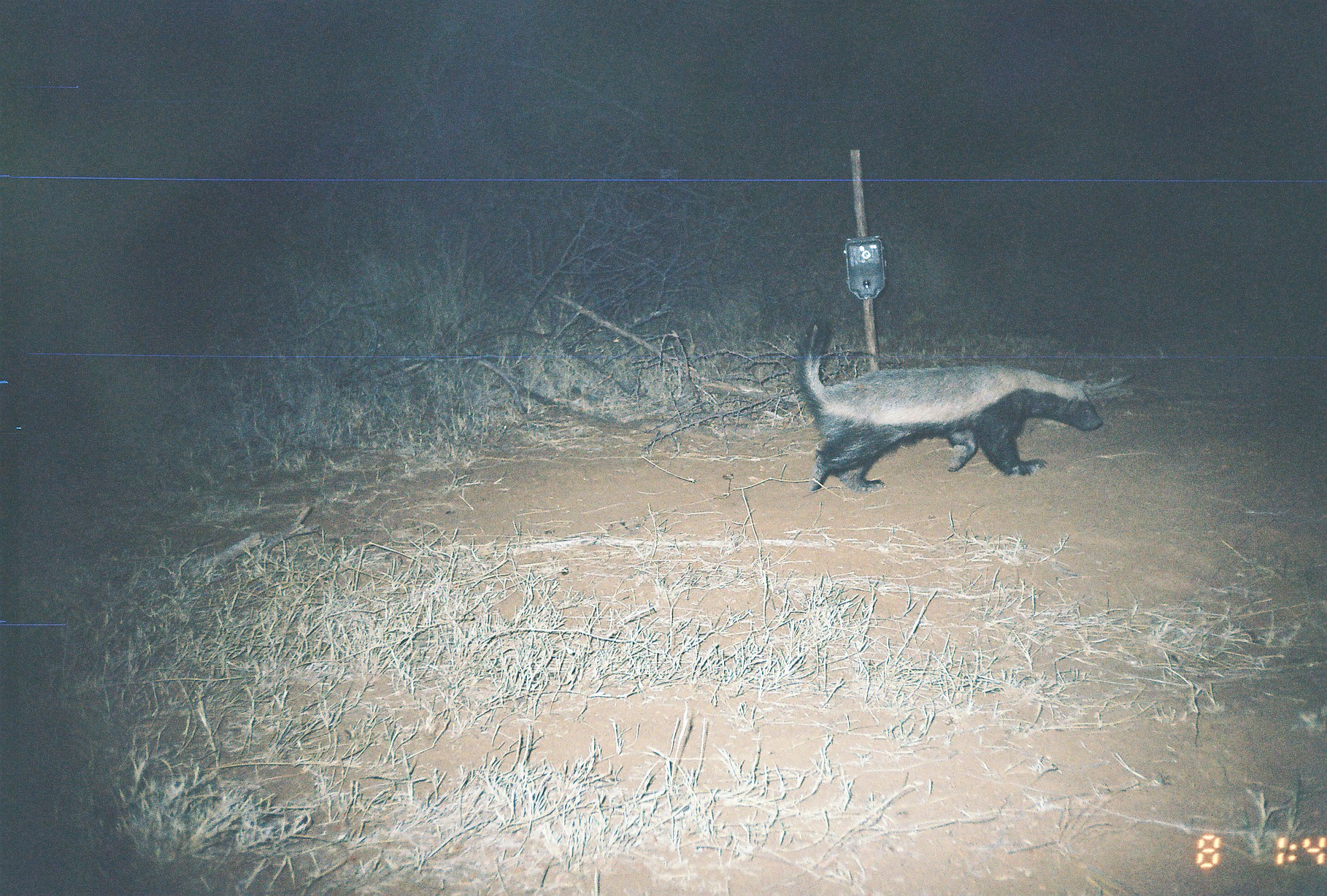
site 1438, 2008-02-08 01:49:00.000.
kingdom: Animalia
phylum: Chordata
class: Mammalia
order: Carnivora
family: Mustelidae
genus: Mellivora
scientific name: Mellivora capensis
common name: honey badger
Mellivora capensis (honey badger), count 1.